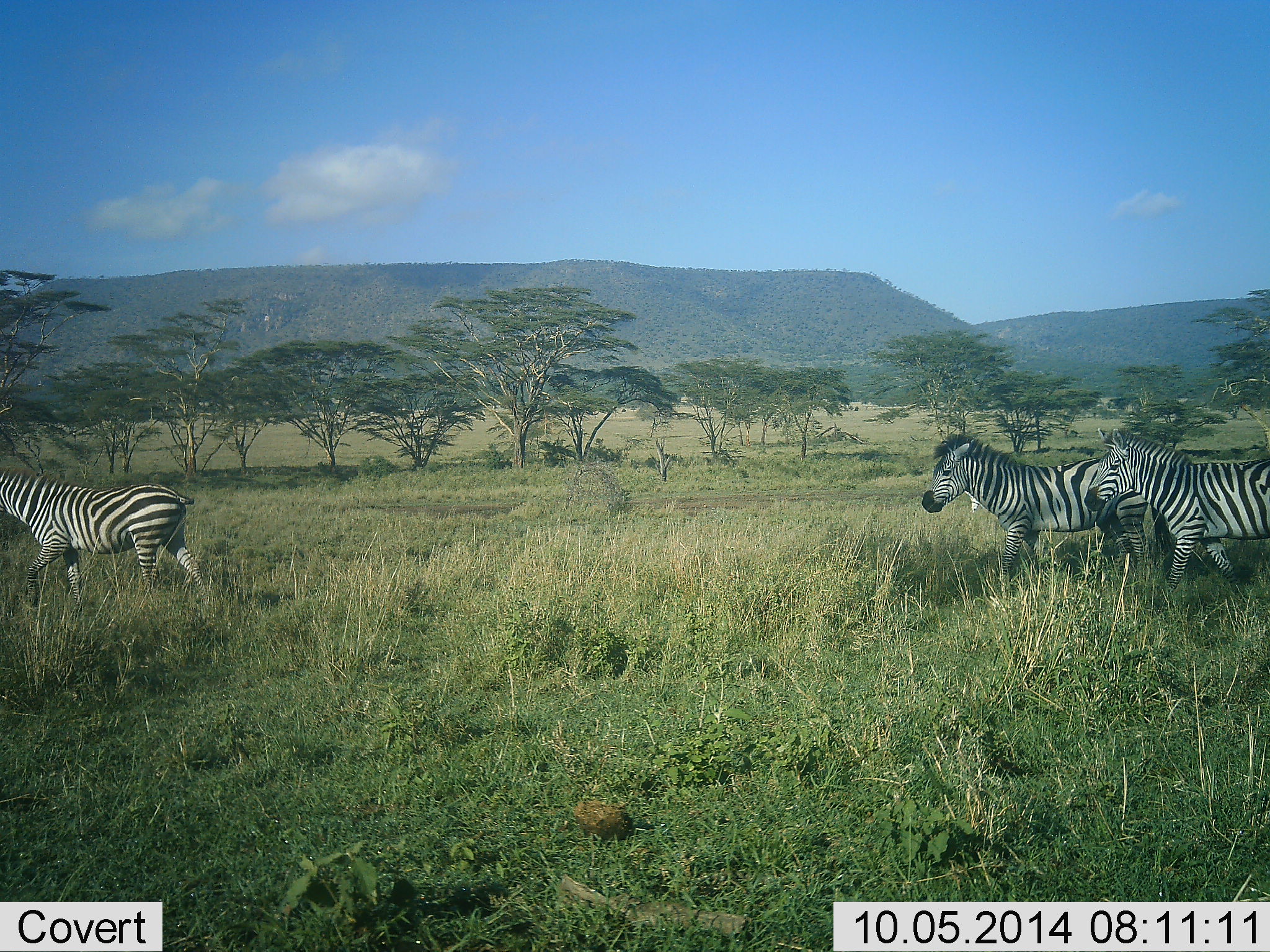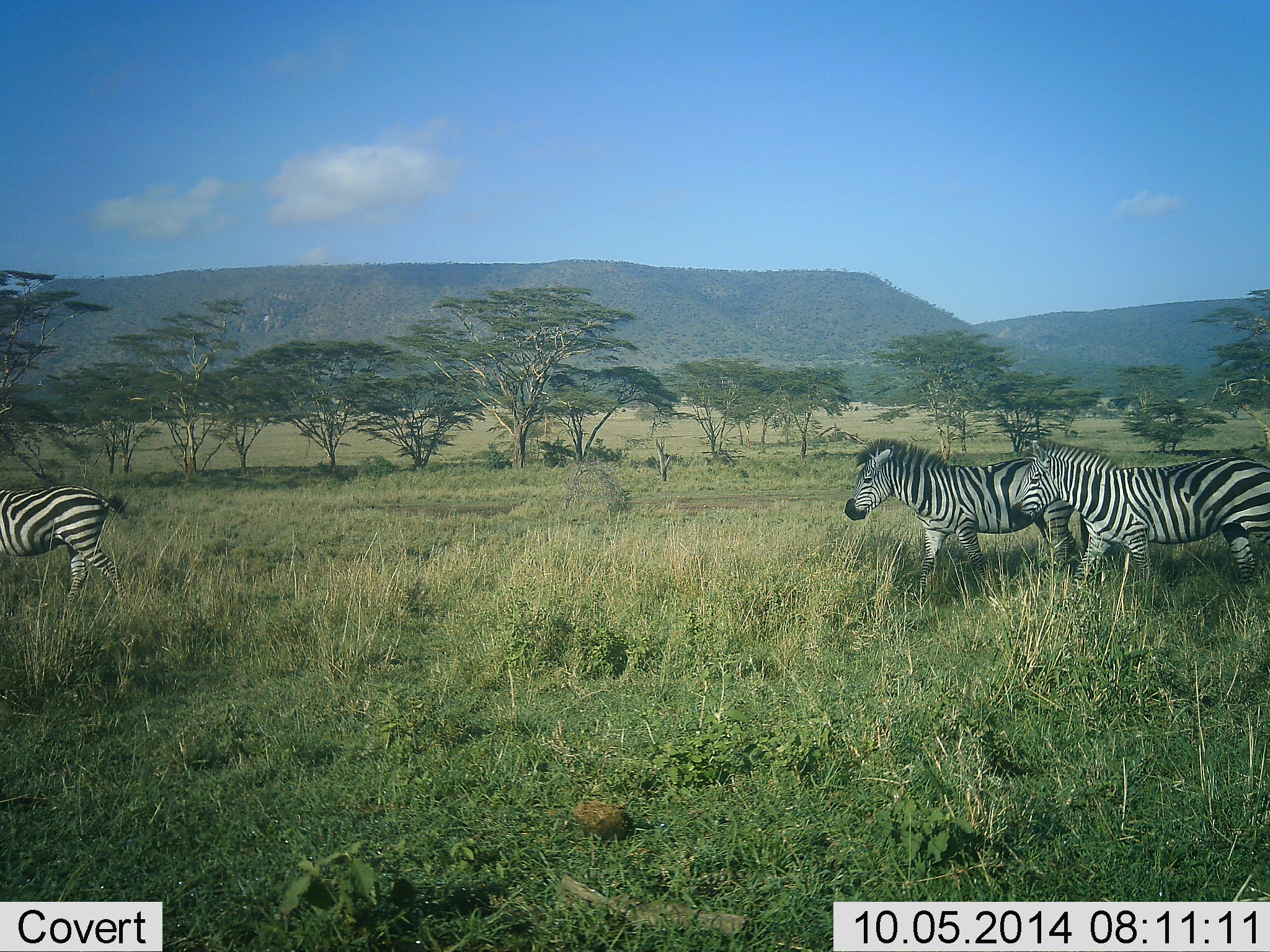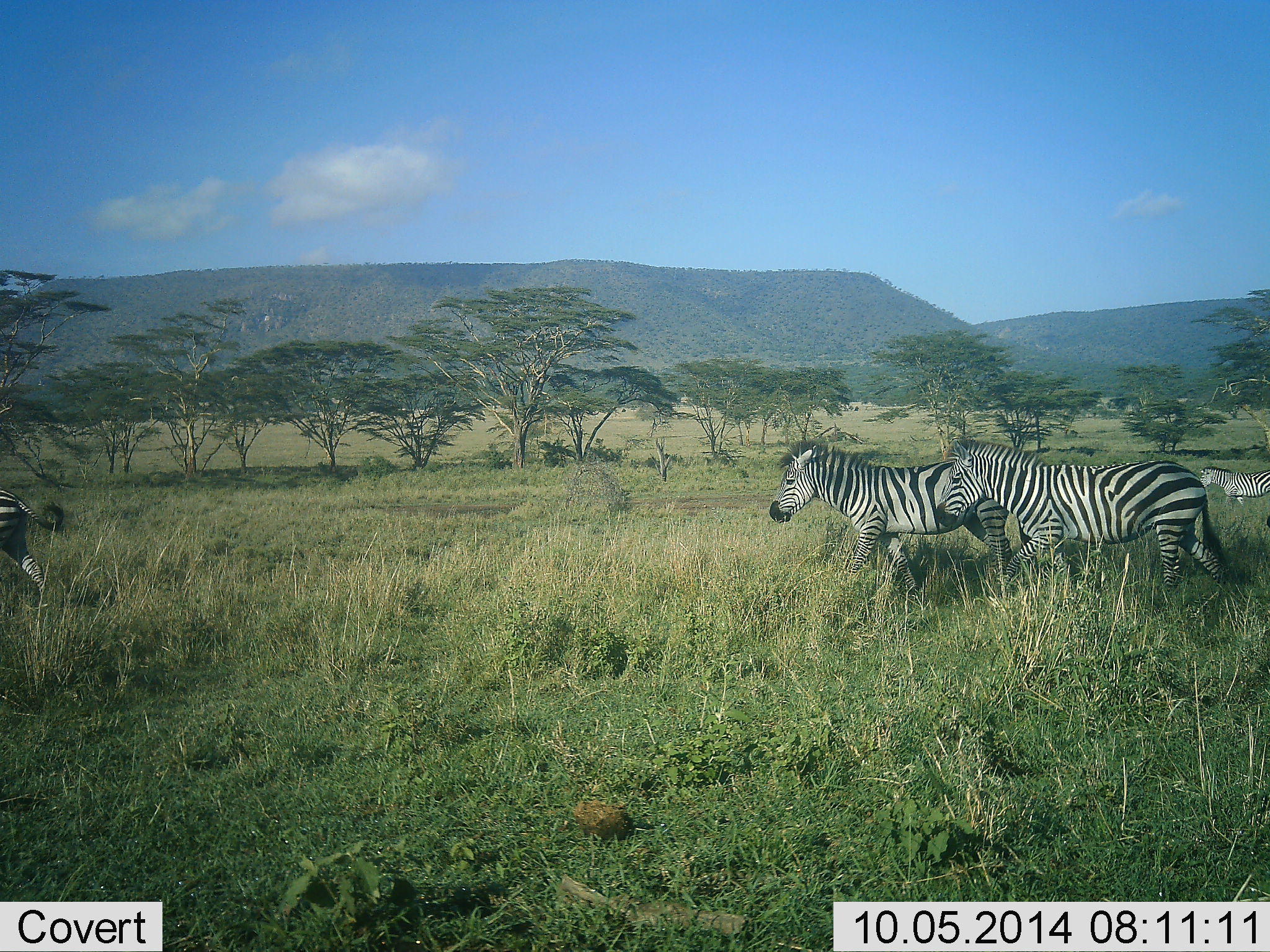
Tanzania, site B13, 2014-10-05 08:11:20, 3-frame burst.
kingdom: Animalia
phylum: Chordata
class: Mammalia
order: Perissodactyla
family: Equidae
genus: Equus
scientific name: Equus quagga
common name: plains zebra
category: zebra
Zebra (plains zebra) (Equus quagga), count 4. Behavior (volunteer vote fractions): standing 20%, resting 0%, moving 100%, interacting 0%. Young present (vote fraction): 0%. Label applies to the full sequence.